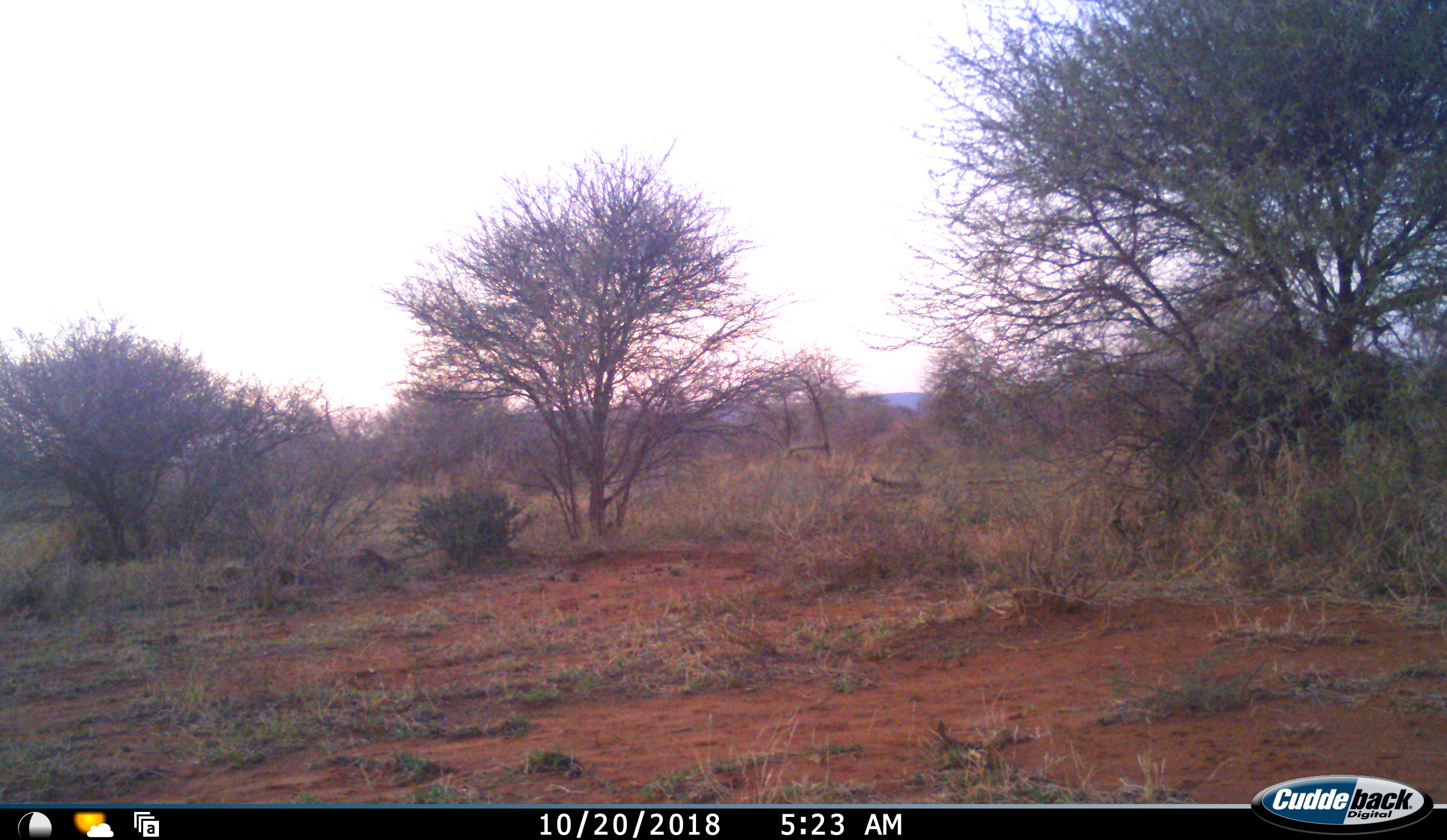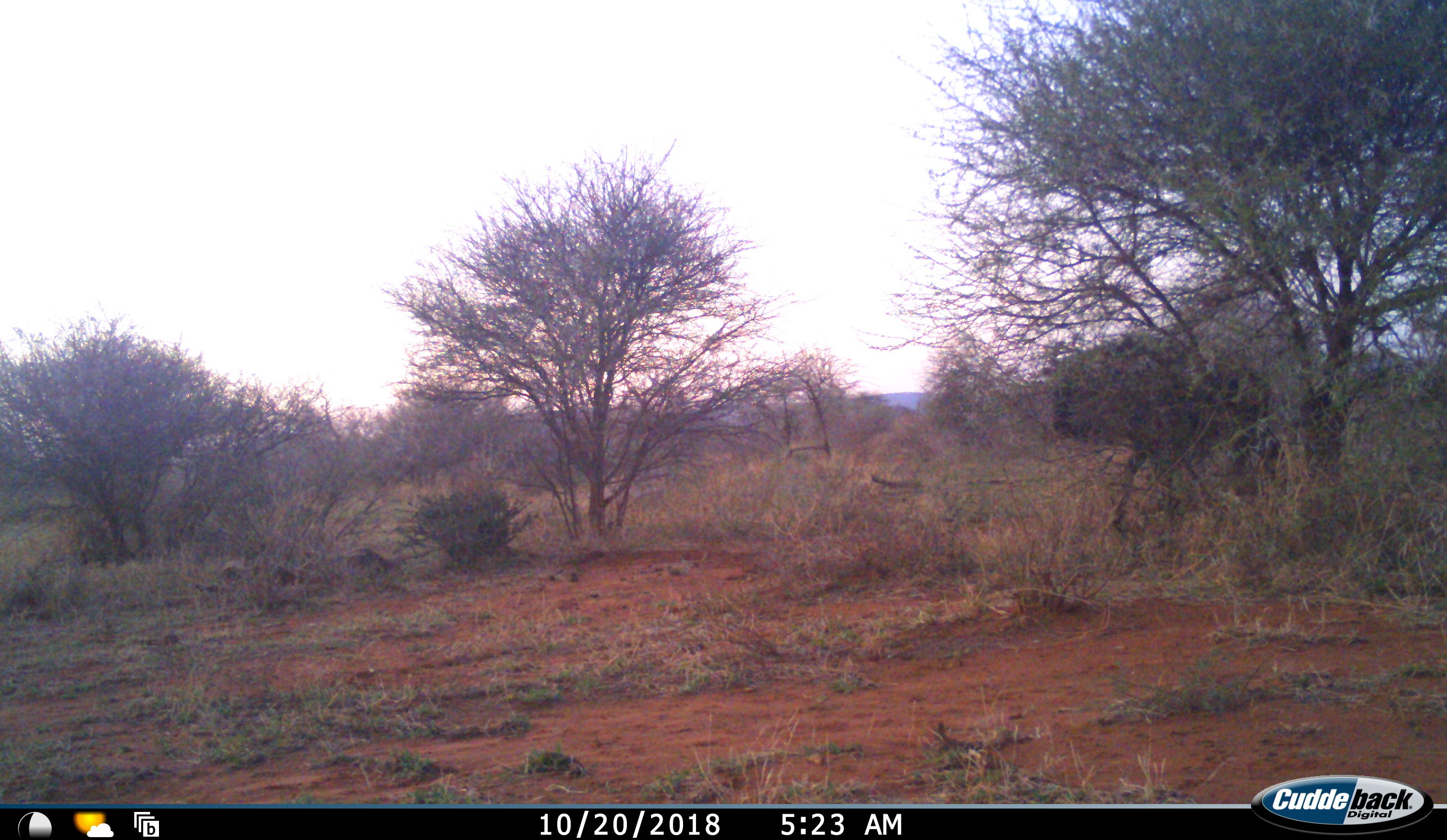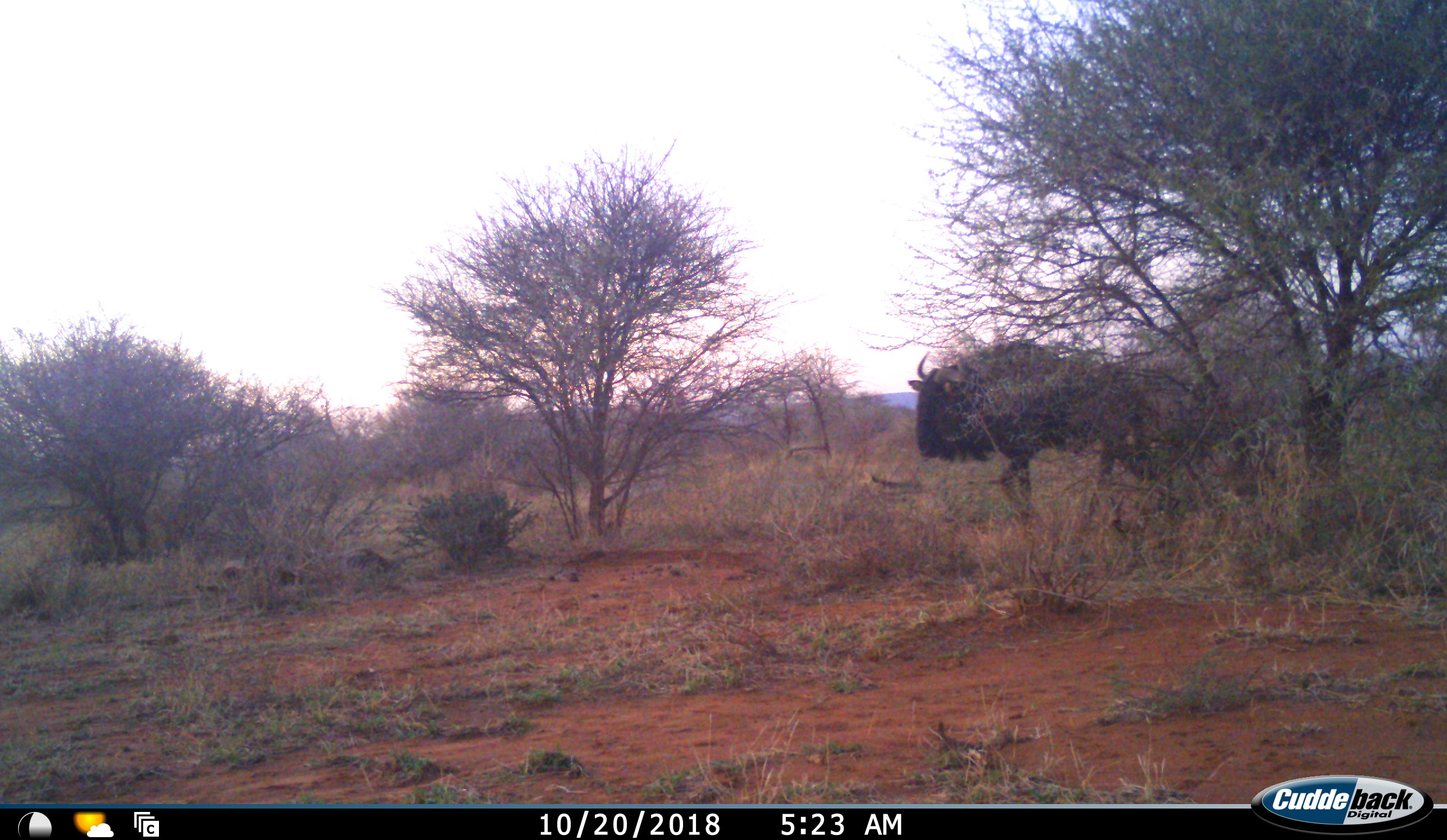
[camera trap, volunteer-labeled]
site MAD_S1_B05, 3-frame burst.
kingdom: Animalia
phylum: Chordata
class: Mammalia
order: Artiodactyla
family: Bovidae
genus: Connochaetes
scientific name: Connochaetes taurinus taurinus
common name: blue wildebeest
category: wildebeestblue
Wildebeestblue (blue wildebeest) (Connochaetes taurinus taurinus), count 1. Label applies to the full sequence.